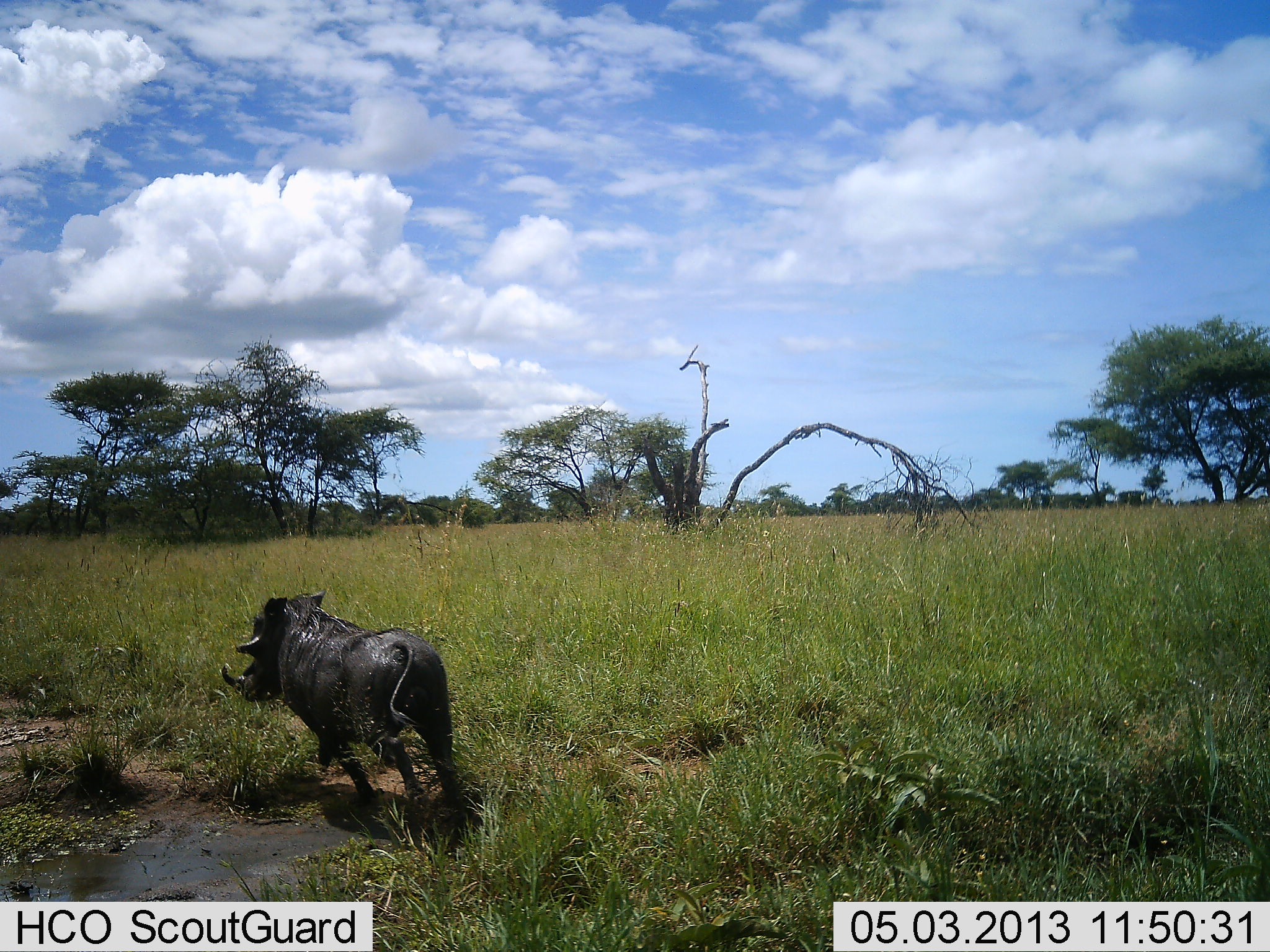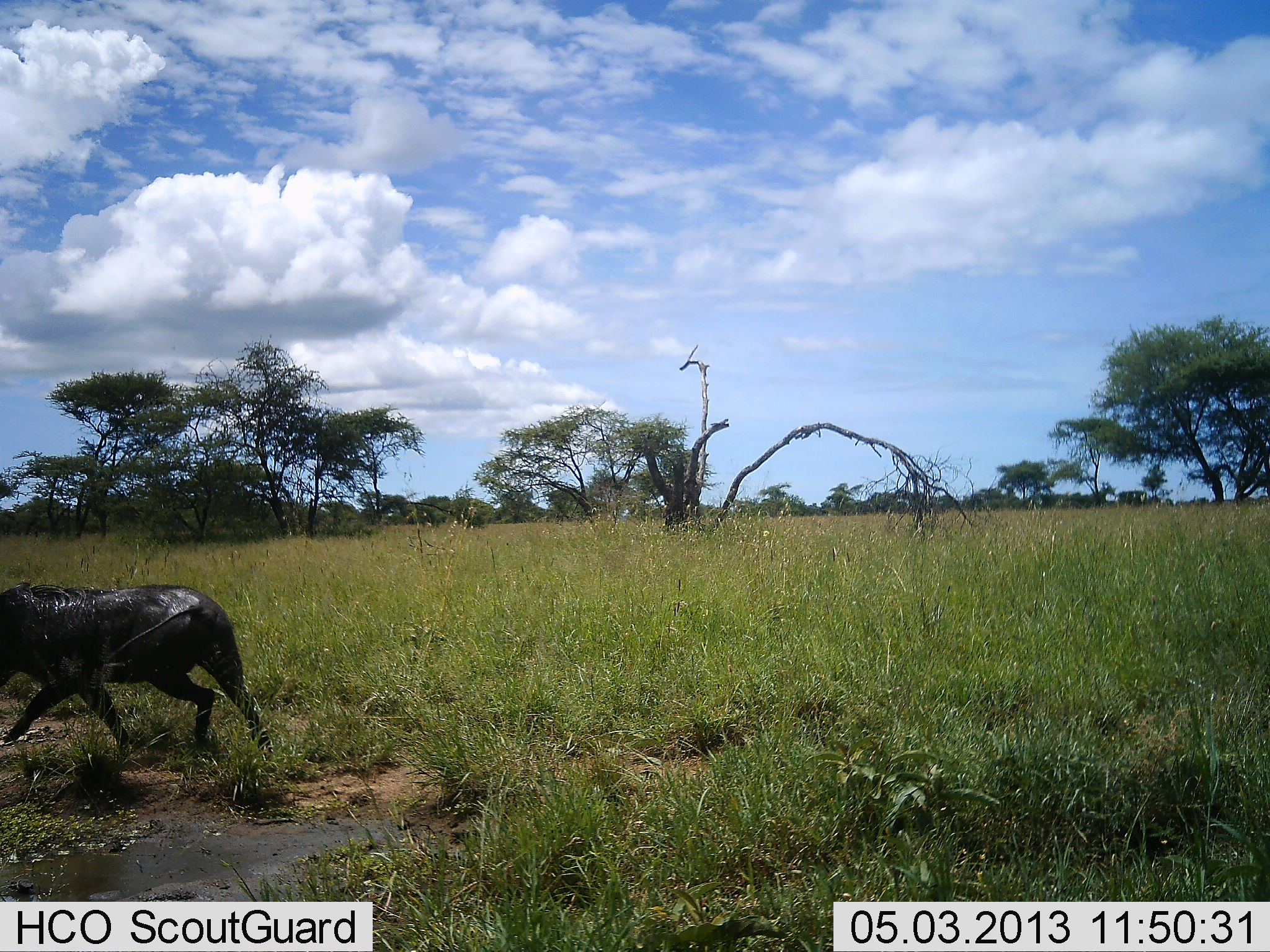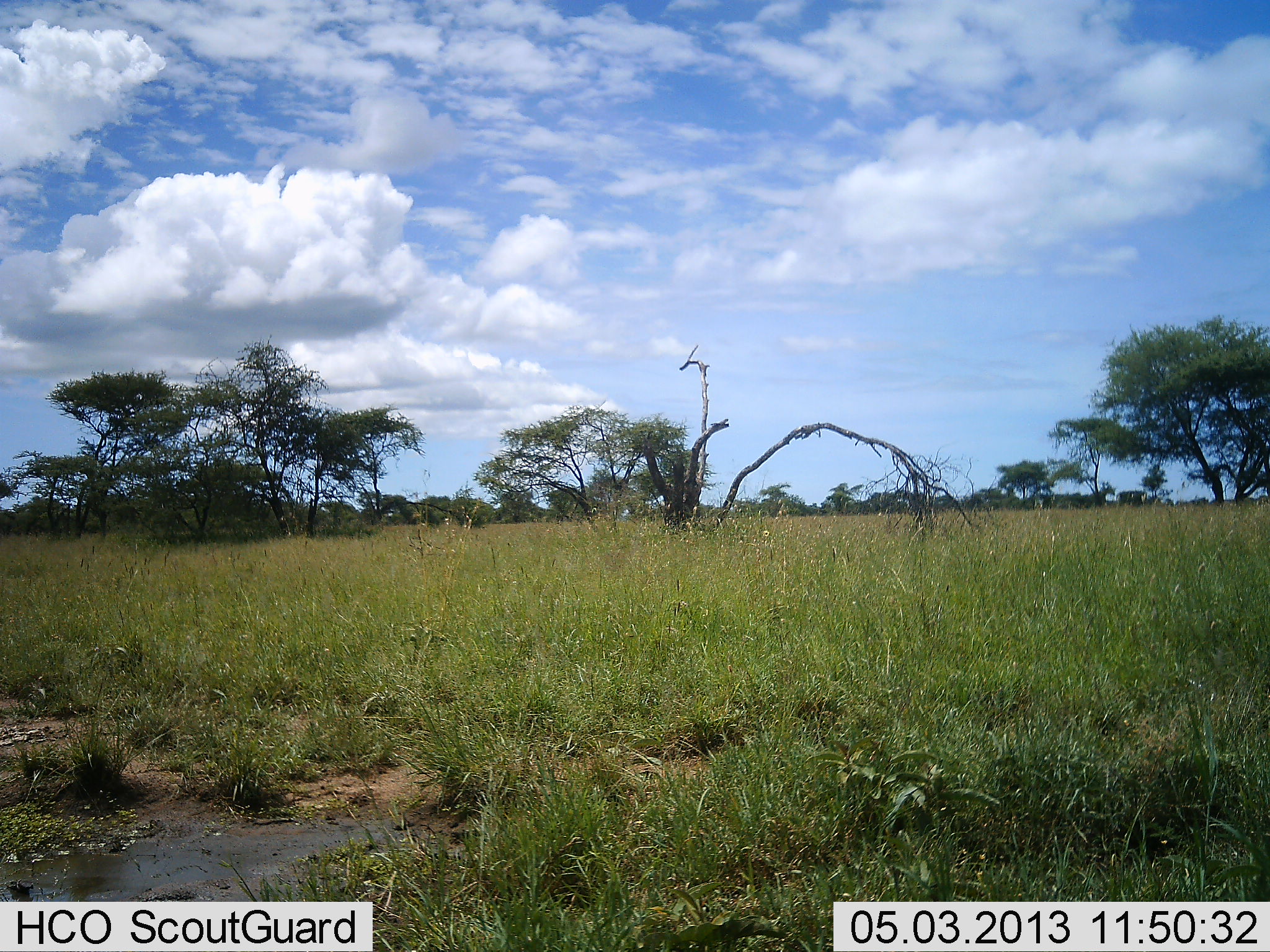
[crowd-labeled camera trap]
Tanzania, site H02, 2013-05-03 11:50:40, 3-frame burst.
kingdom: Animalia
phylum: Chordata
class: Mammalia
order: Artiodactyla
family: Suidae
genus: Phacochoerus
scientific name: Phacochoerus africanus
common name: warthog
Warthog (Phacochoerus africanus), count 1. Behavior (volunteer vote fractions): standing 0%, resting 0%, moving 100%, interacting 0%. Young present (vote fraction): 0%. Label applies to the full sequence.